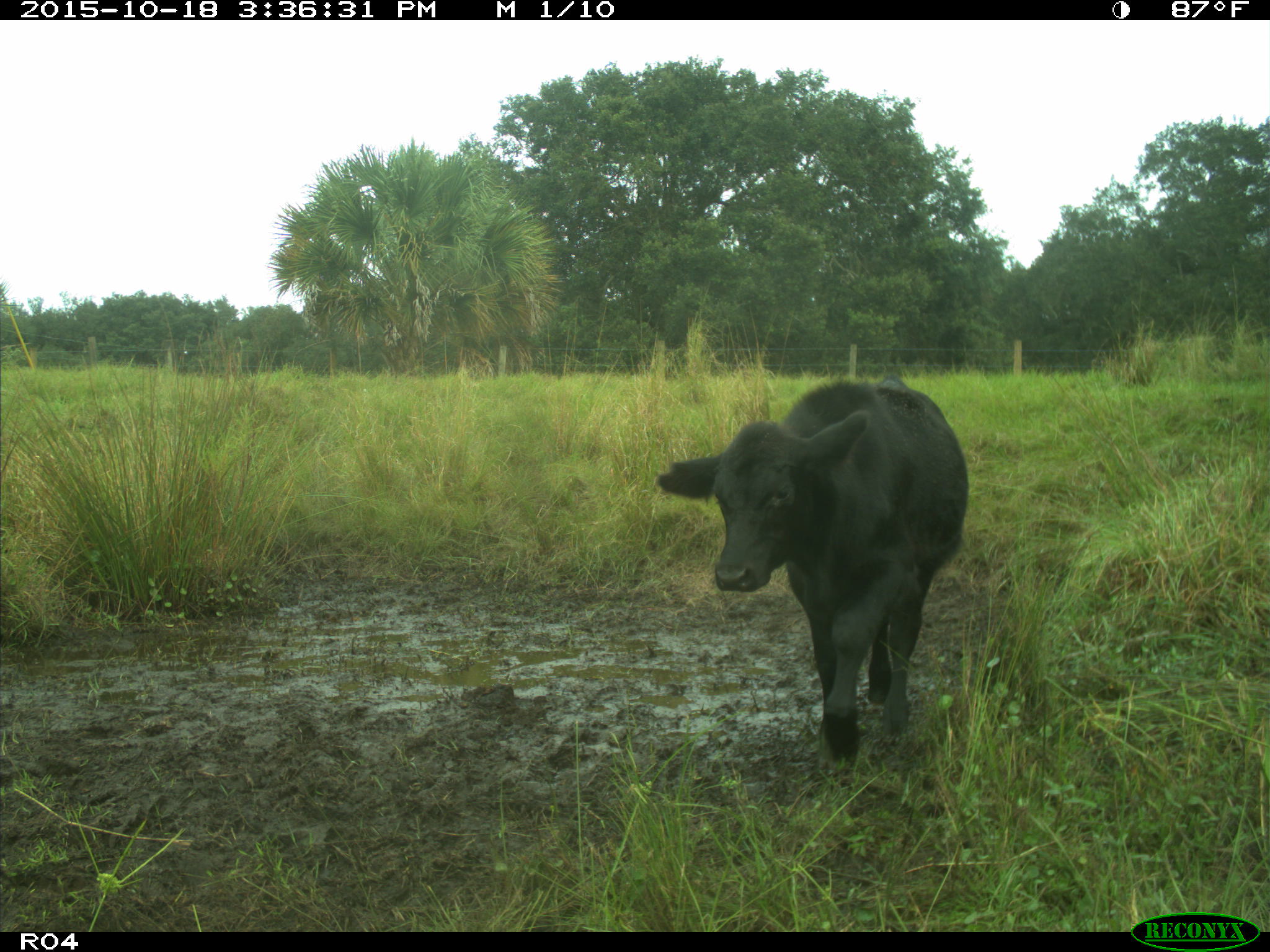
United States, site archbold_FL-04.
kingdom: Animalia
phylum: Chordata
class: Mammalia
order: Artiodactyla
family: Bovidae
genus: Bos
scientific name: Bos taurus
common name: domestic cow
Bos taurus (domestic cow).